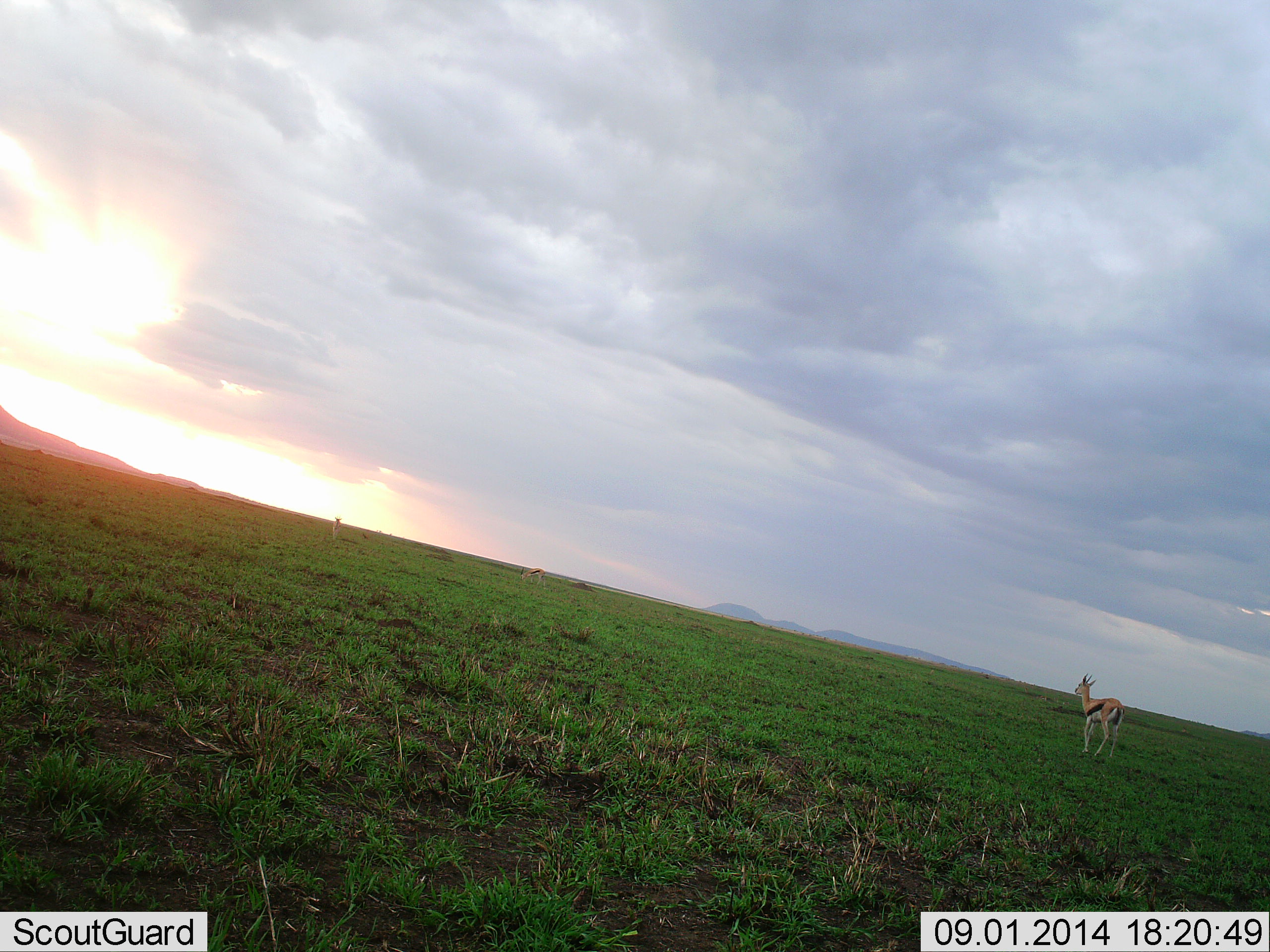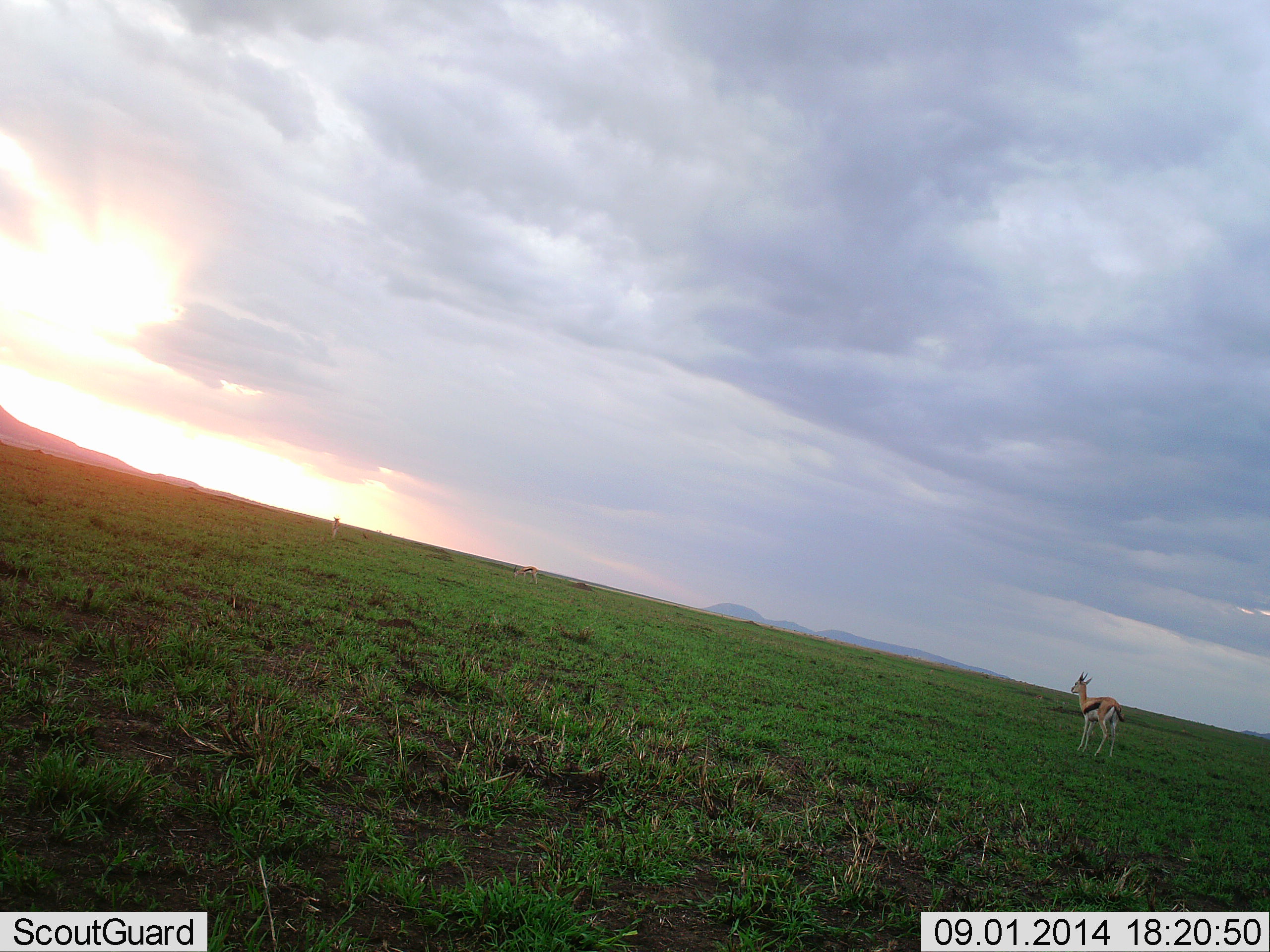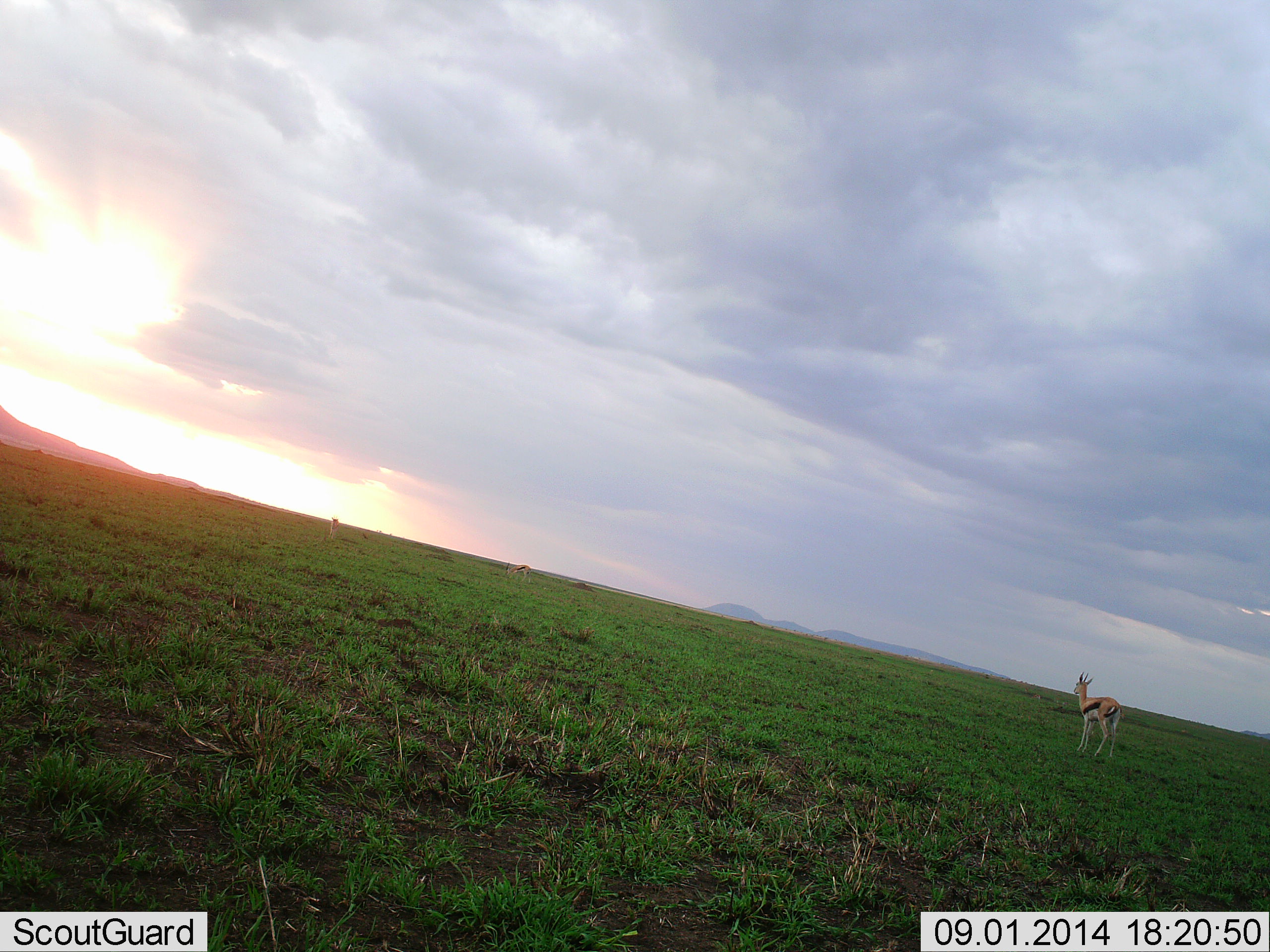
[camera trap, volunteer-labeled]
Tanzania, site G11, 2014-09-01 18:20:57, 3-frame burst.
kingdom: Animalia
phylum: Chordata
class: Mammalia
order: Artiodactyla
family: Bovidae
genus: Eudorcas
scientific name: Eudorcas thomsonii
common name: thomson's gazelle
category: gazellethomsons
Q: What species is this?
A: Gazellethomsons (thomson's gazelle) (Eudorcas thomsonii).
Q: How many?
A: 3.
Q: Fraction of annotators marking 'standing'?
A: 100%.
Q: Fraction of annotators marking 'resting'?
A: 0%.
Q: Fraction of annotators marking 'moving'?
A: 40%.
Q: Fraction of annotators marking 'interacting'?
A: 0%.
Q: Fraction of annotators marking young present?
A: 0%.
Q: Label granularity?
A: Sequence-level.